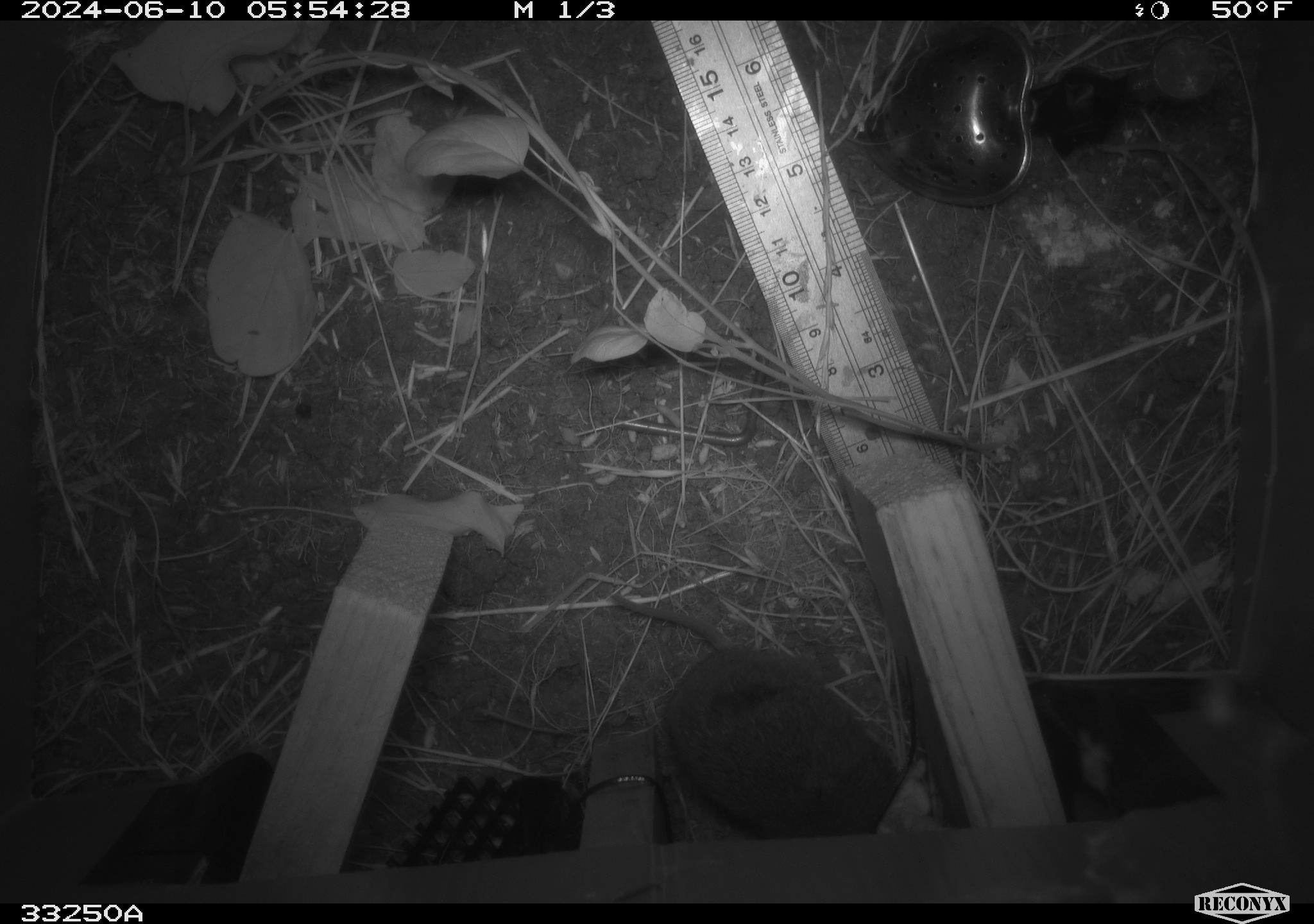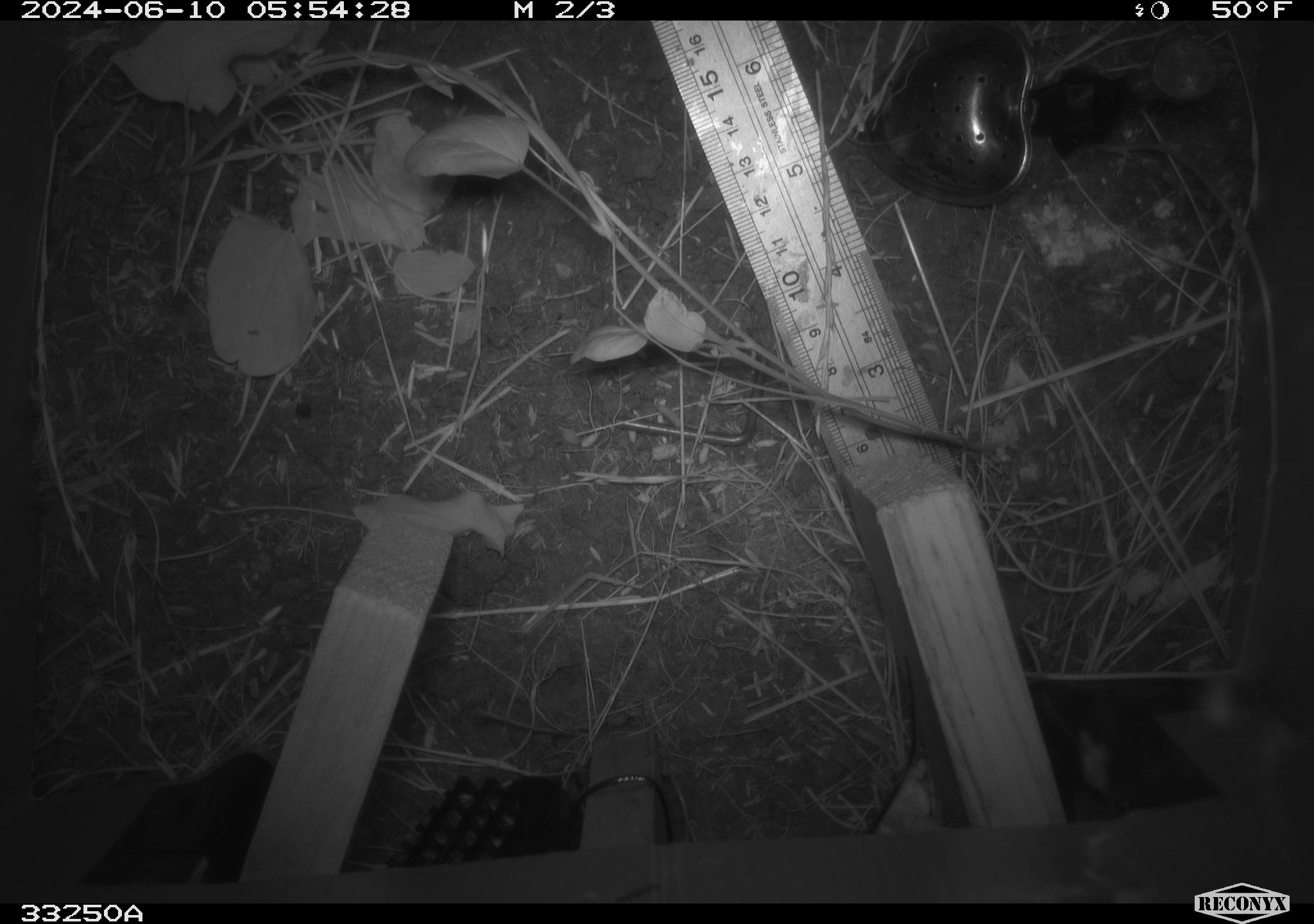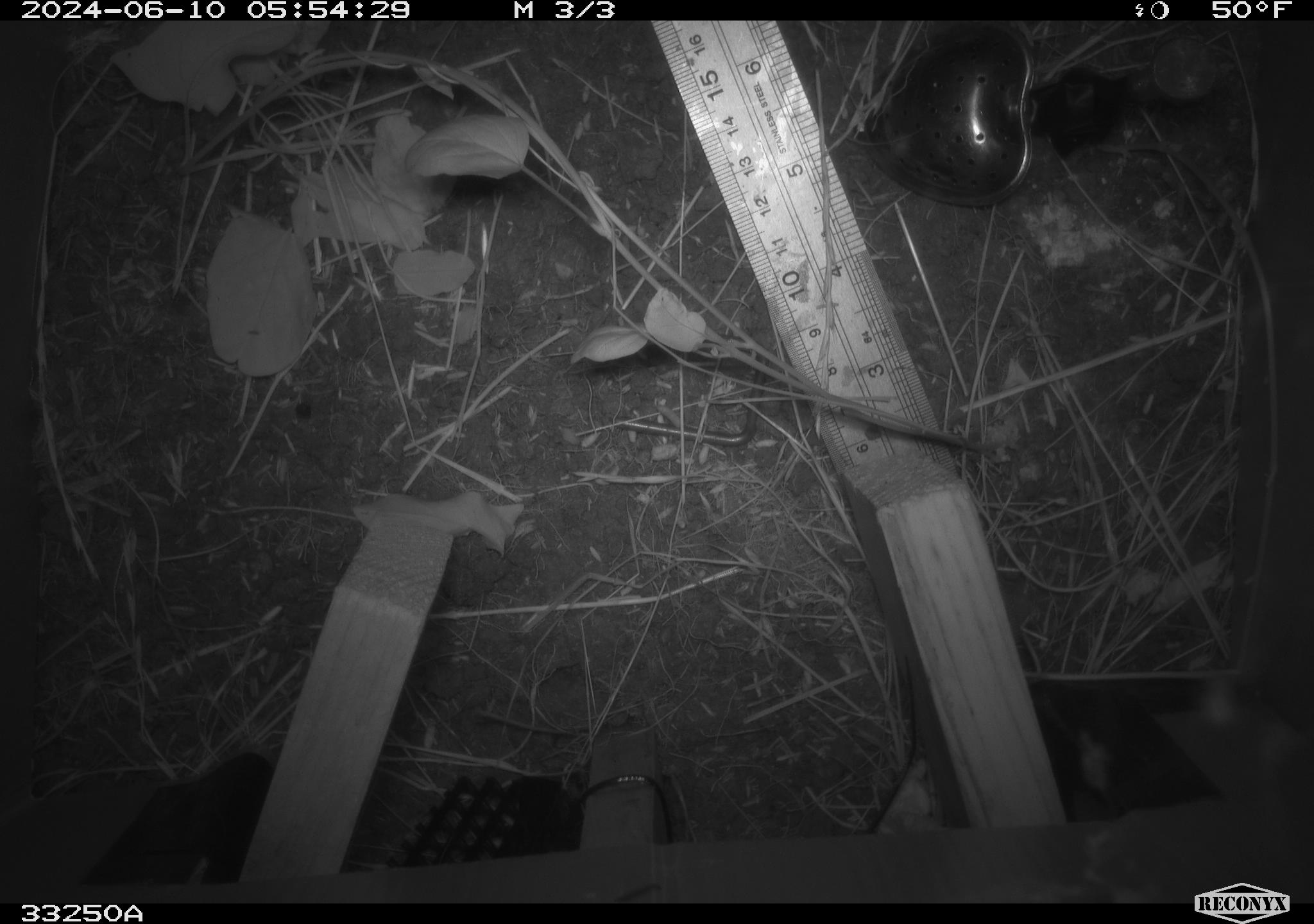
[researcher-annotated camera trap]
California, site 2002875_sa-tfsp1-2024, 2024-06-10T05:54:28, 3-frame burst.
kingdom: Animalia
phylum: Chordata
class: Mammalia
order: Rodentia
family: Cricetidae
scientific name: Arvicolinae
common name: voles, lemmings, and muskrats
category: arvicolinae subfamily